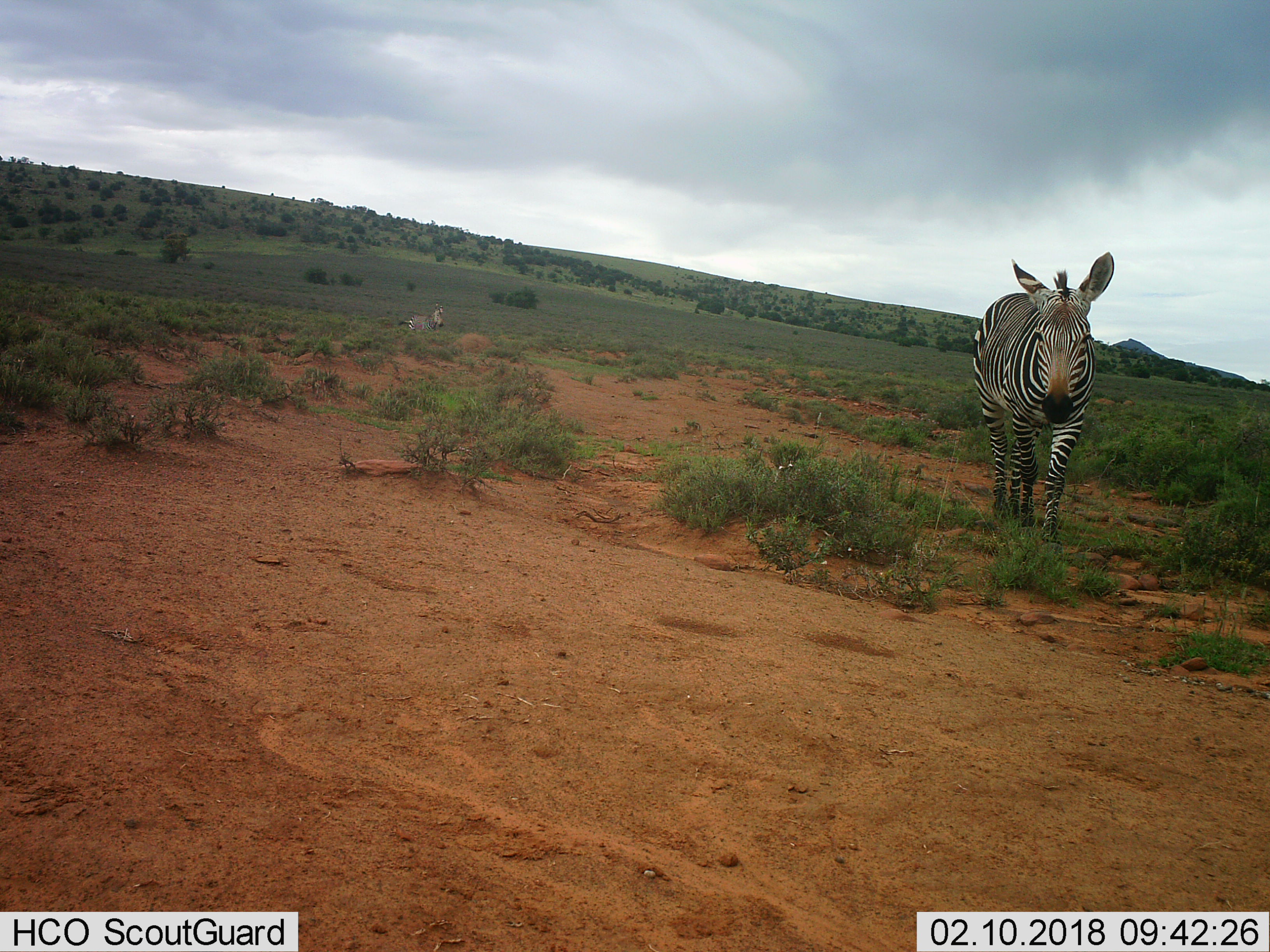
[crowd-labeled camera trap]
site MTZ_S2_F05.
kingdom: Animalia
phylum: Chordata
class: Mammalia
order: Perissodactyla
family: Equidae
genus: Equus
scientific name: Equus zebra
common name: mountain zebra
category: zebramountain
Zebramountain (mountain zebra) (Equus zebra), count 2. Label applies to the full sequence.